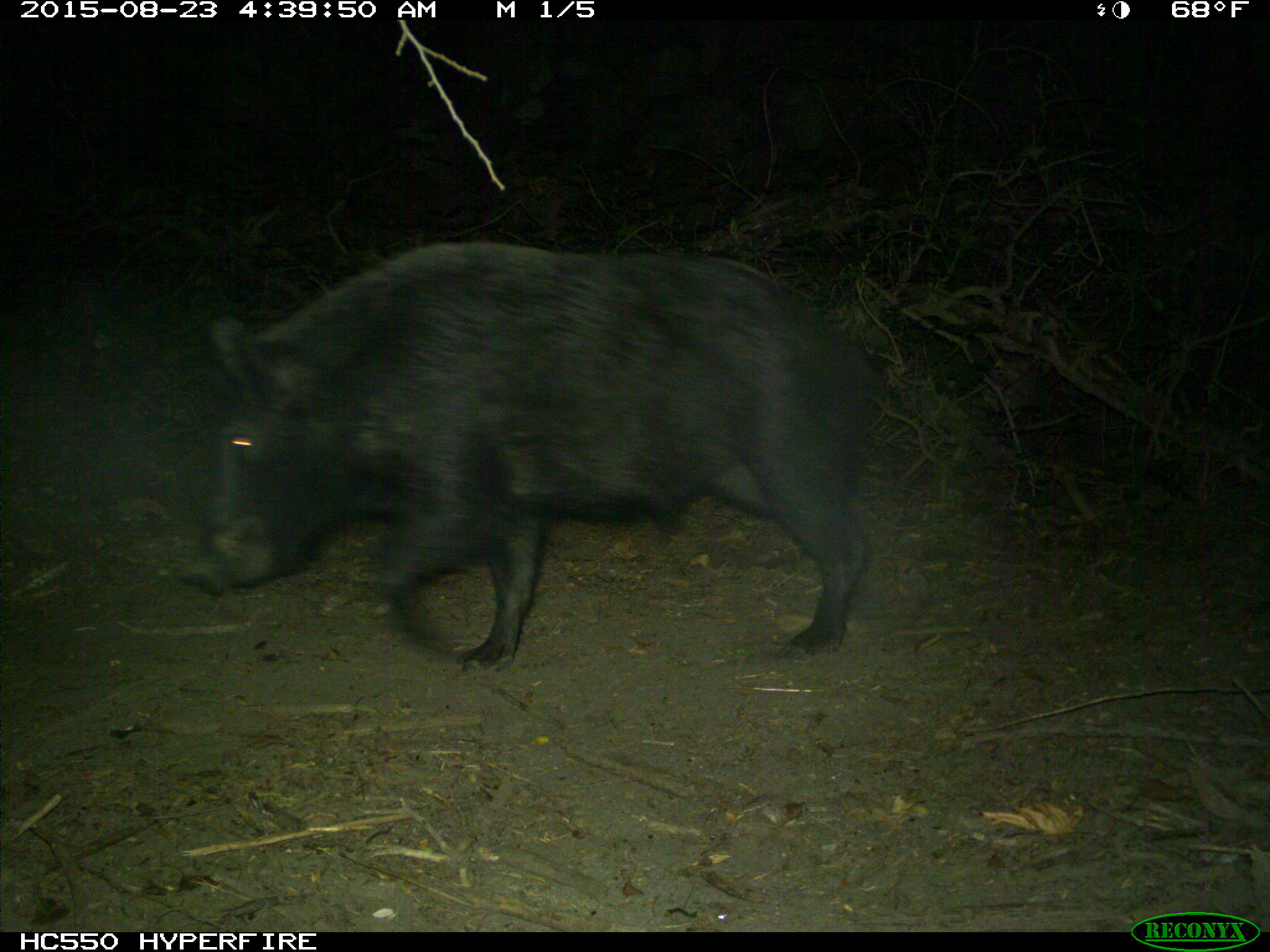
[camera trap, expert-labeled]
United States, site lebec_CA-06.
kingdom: Animalia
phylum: Chordata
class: Mammalia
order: Artiodactyla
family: Suidae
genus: Sus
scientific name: Sus scrofa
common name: wild boar